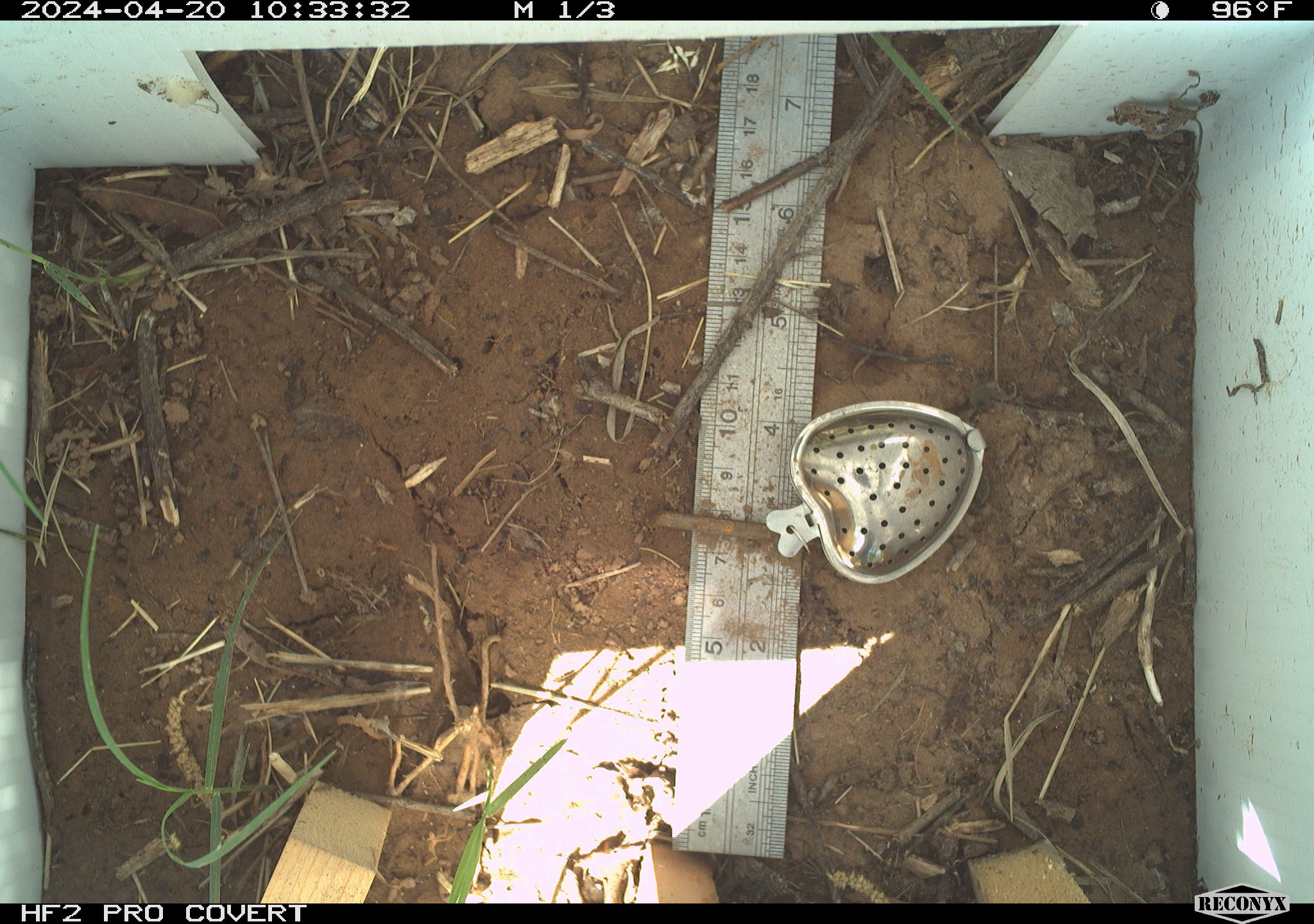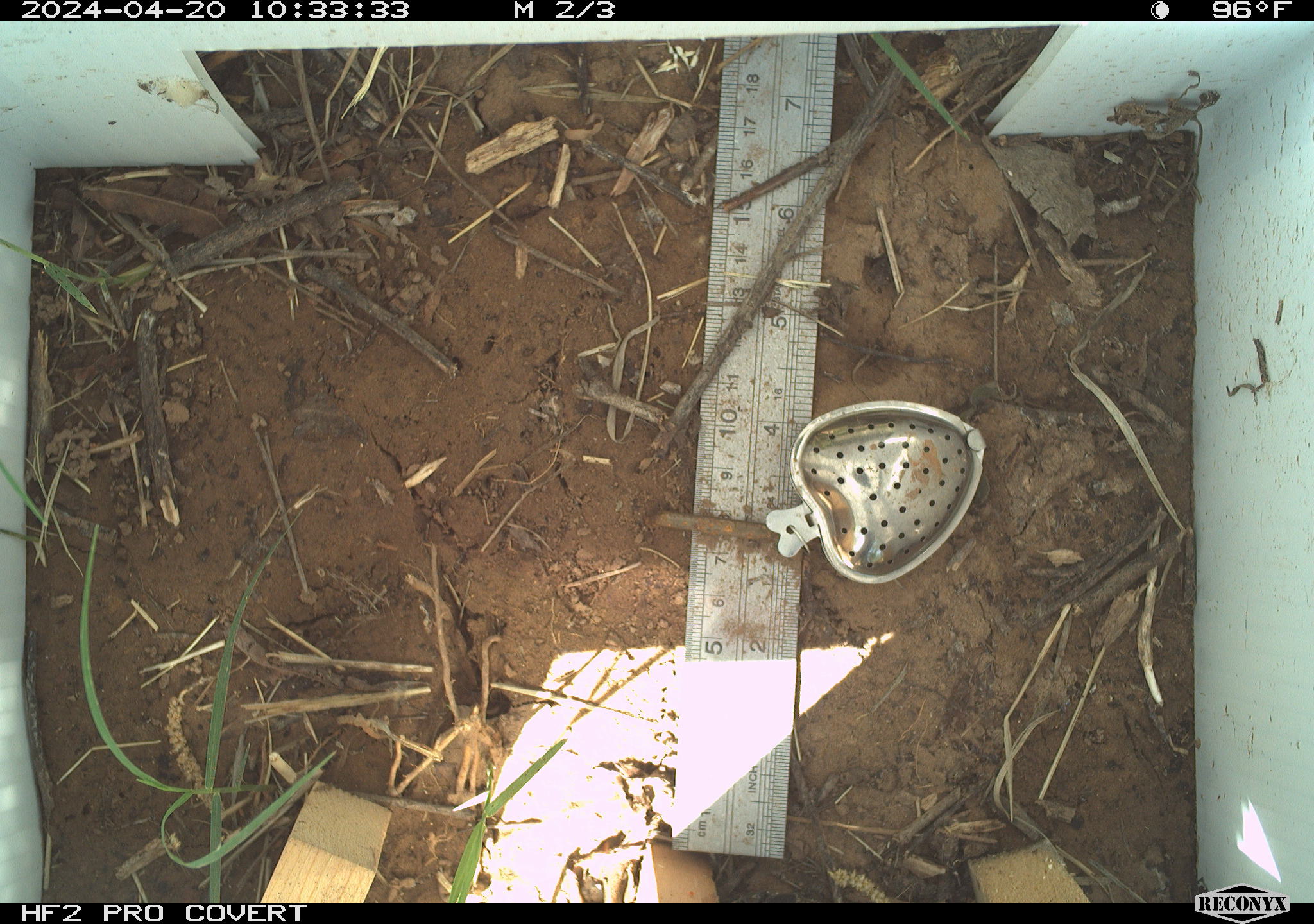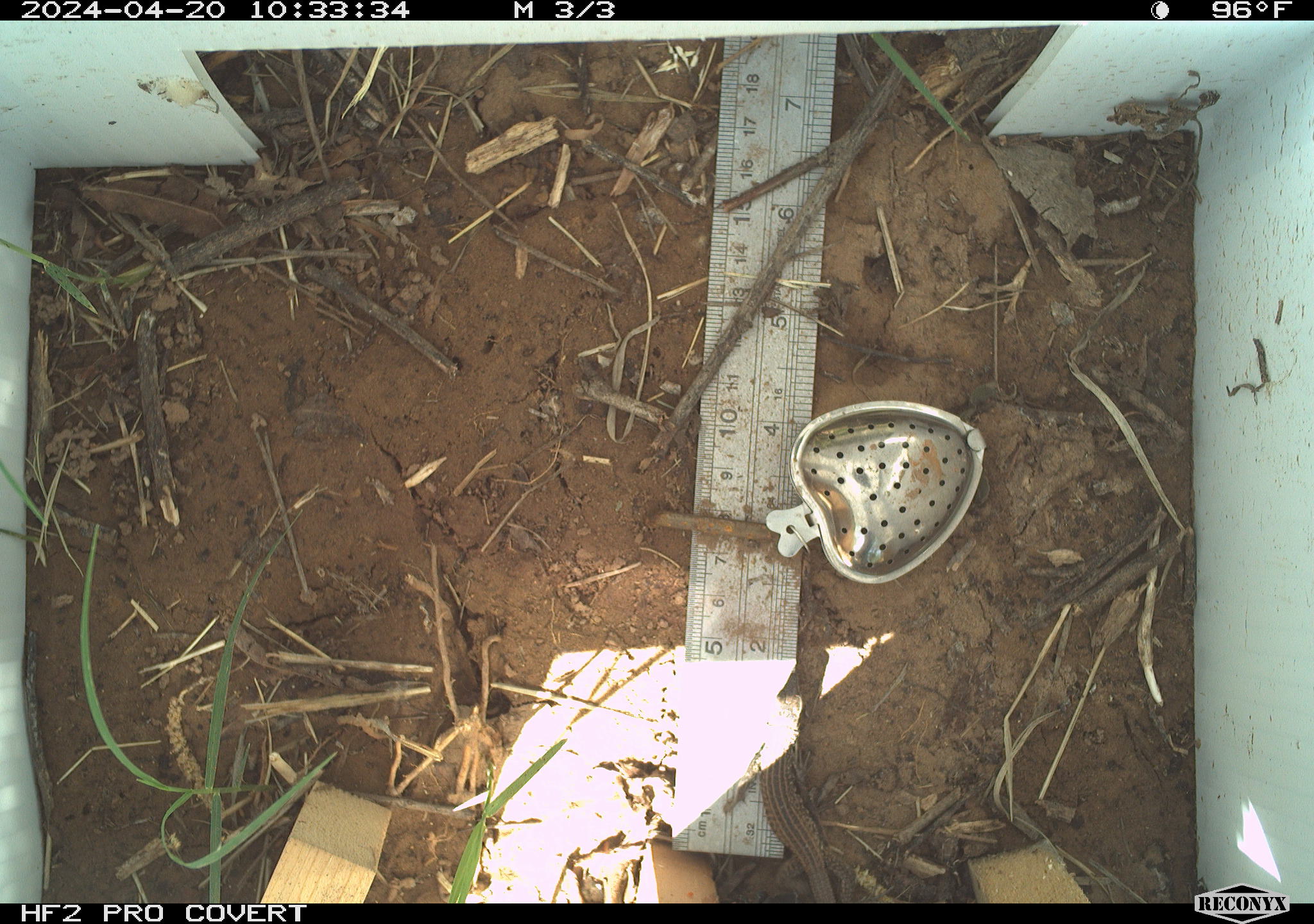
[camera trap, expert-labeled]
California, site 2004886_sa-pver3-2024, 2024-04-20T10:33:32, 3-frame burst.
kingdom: Animalia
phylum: Chordata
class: Reptilia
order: Squamata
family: Teiidae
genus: Aspidoscelis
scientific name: Aspidoscelis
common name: whiptail lizards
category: aspidoscelis species